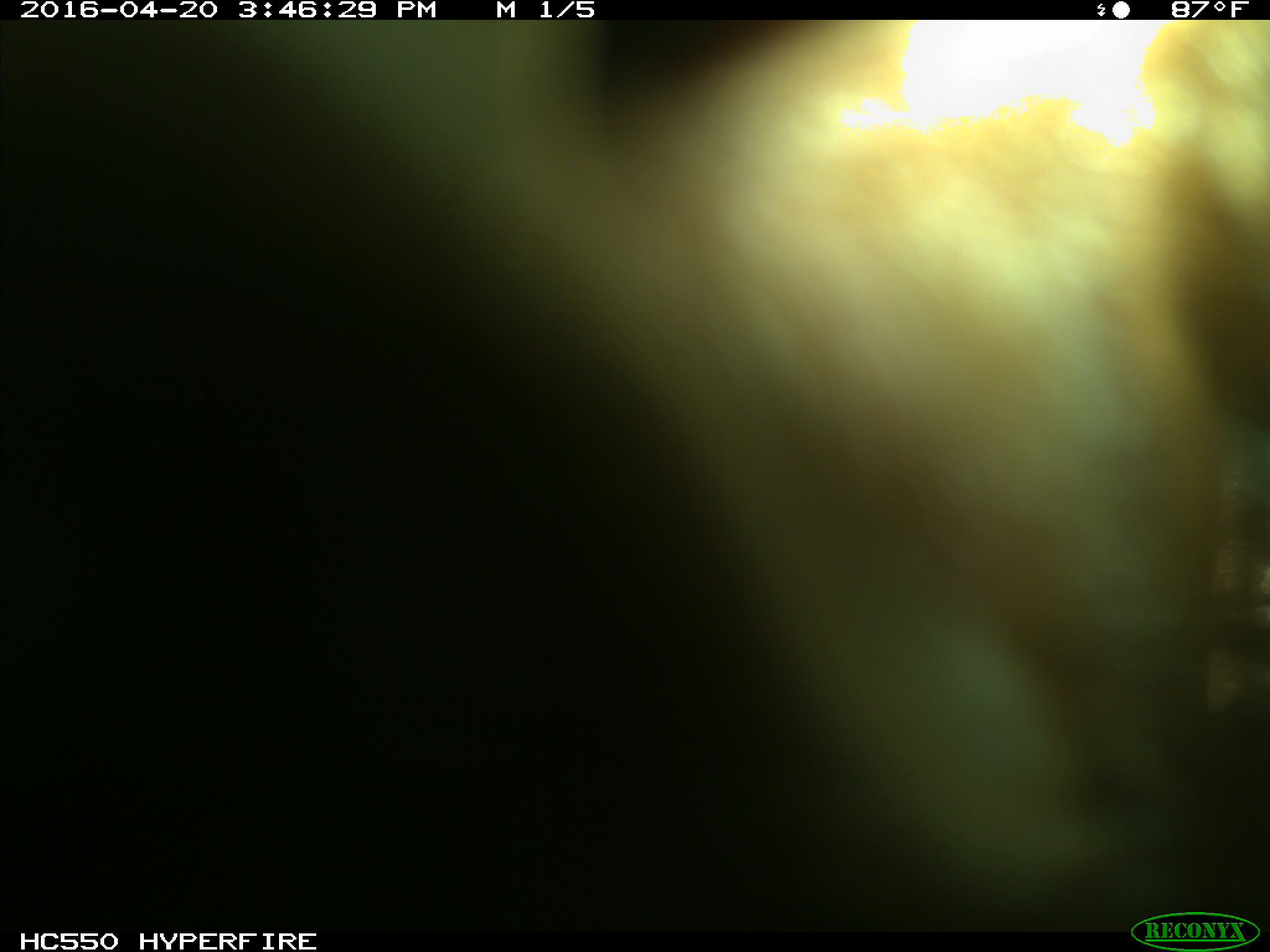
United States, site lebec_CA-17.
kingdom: Animalia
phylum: Chordata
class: Mammalia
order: Artiodactyla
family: Bovidae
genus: Bos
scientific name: Bos taurus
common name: domestic cow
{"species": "Bos taurus (domestic cow)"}